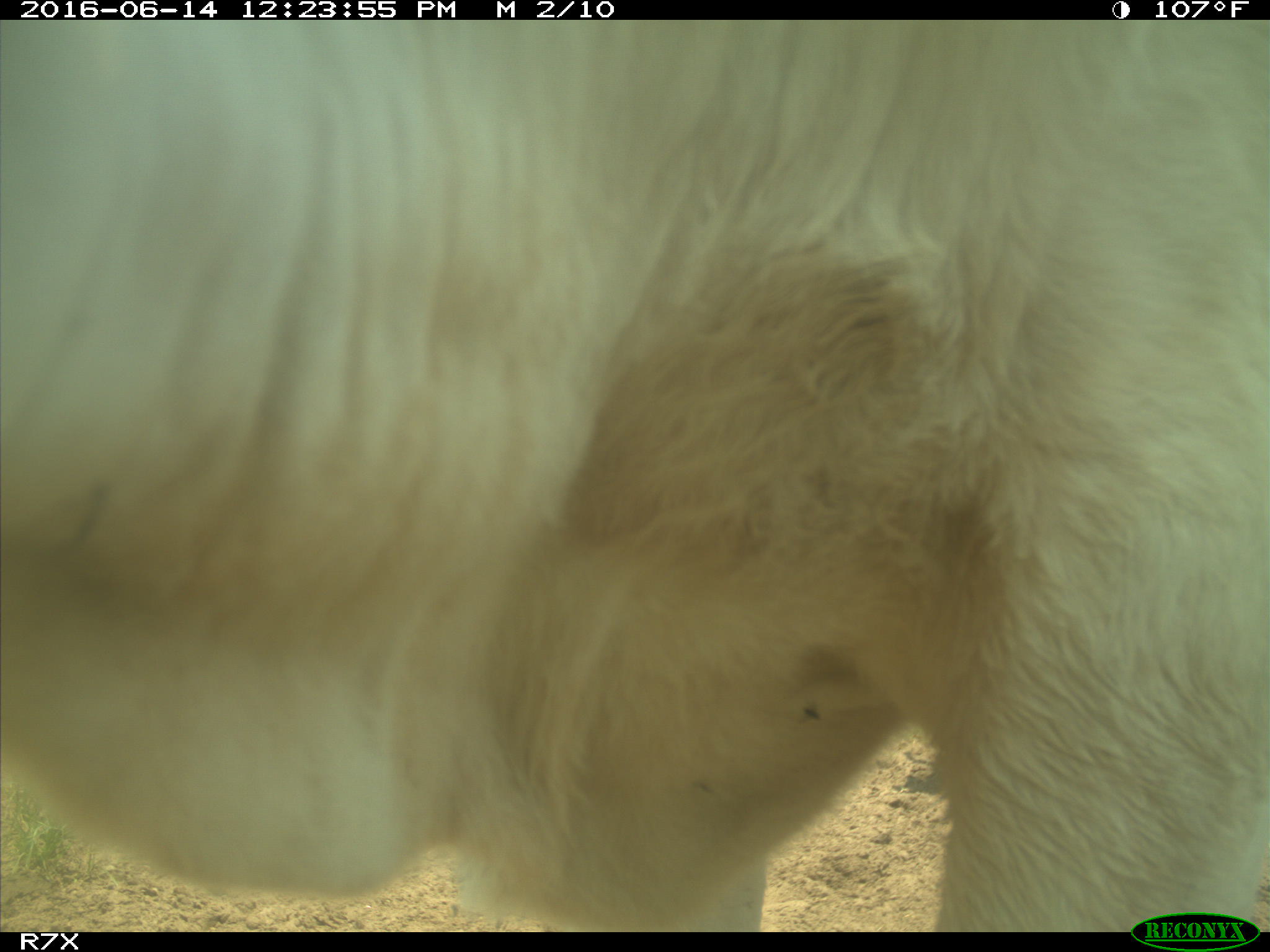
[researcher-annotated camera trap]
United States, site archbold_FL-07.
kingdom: Animalia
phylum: Chordata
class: Mammalia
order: Artiodactyla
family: Bovidae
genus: Bos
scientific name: Bos taurus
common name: domestic cow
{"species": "Bos taurus (domestic cow)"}